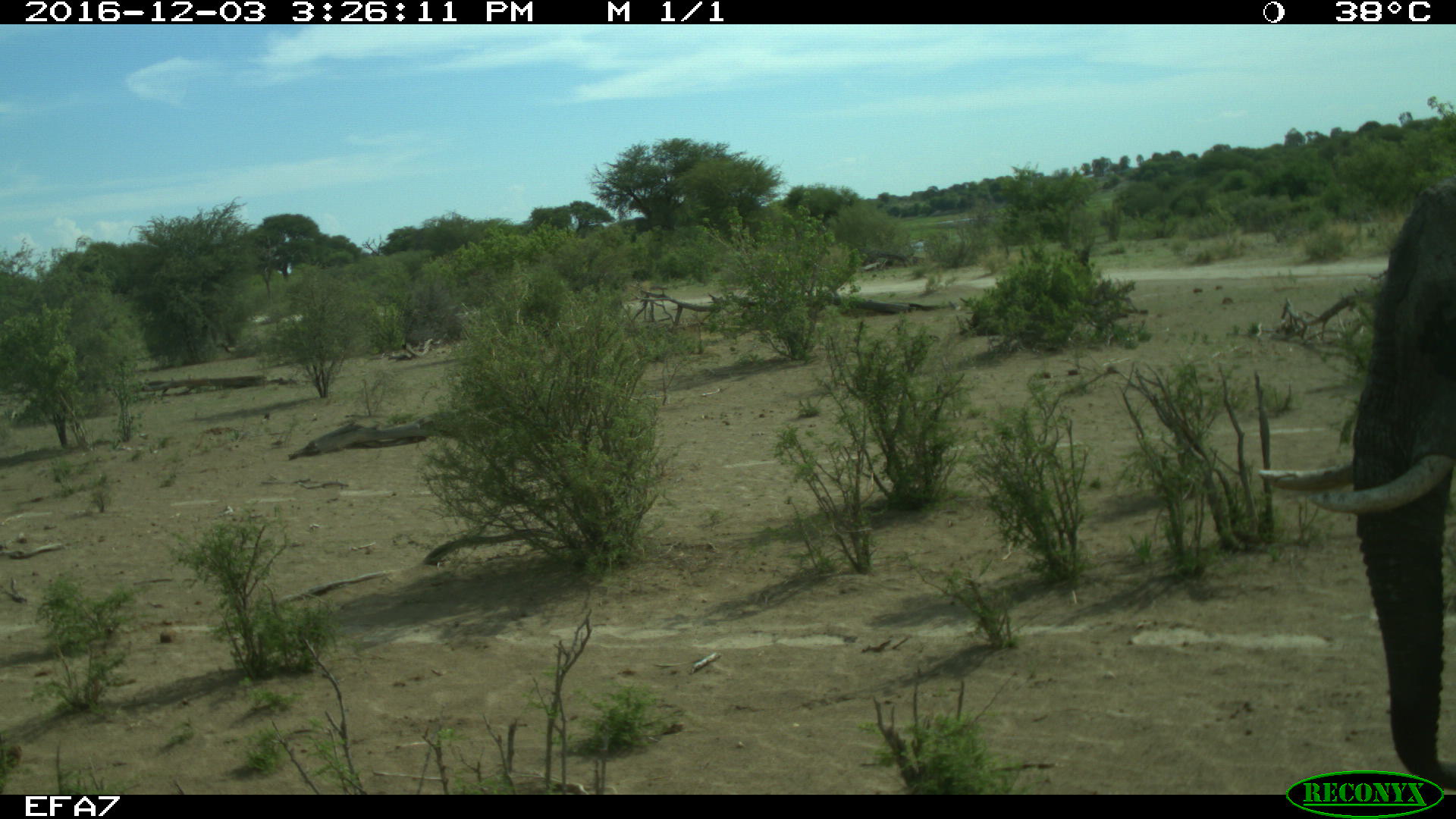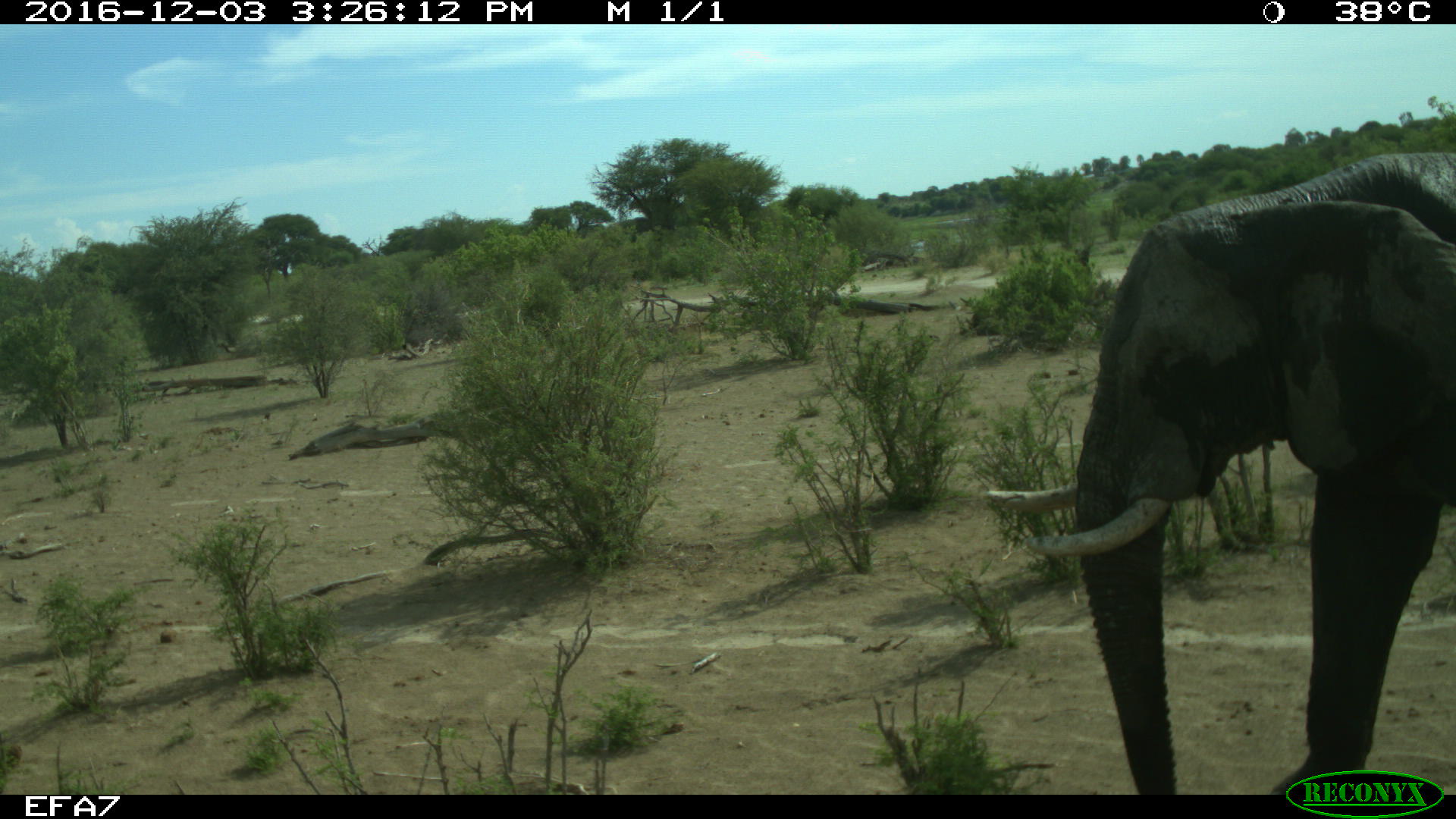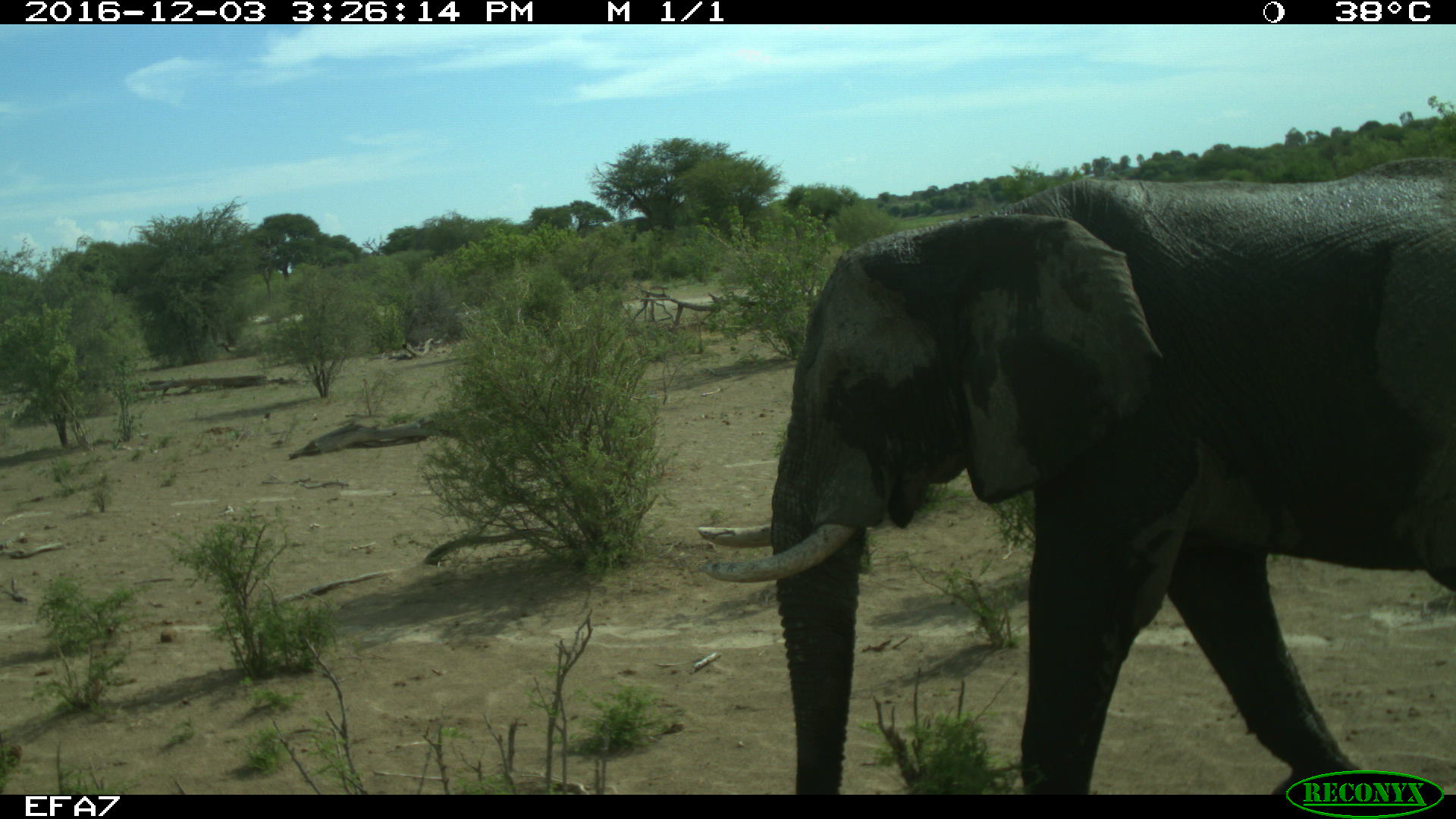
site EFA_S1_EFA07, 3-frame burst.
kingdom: Animalia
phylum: Chordata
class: Mammalia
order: Proboscidea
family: Elephantidae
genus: Loxodonta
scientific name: Loxodonta africana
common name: african bush elephant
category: elephant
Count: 1.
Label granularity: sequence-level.